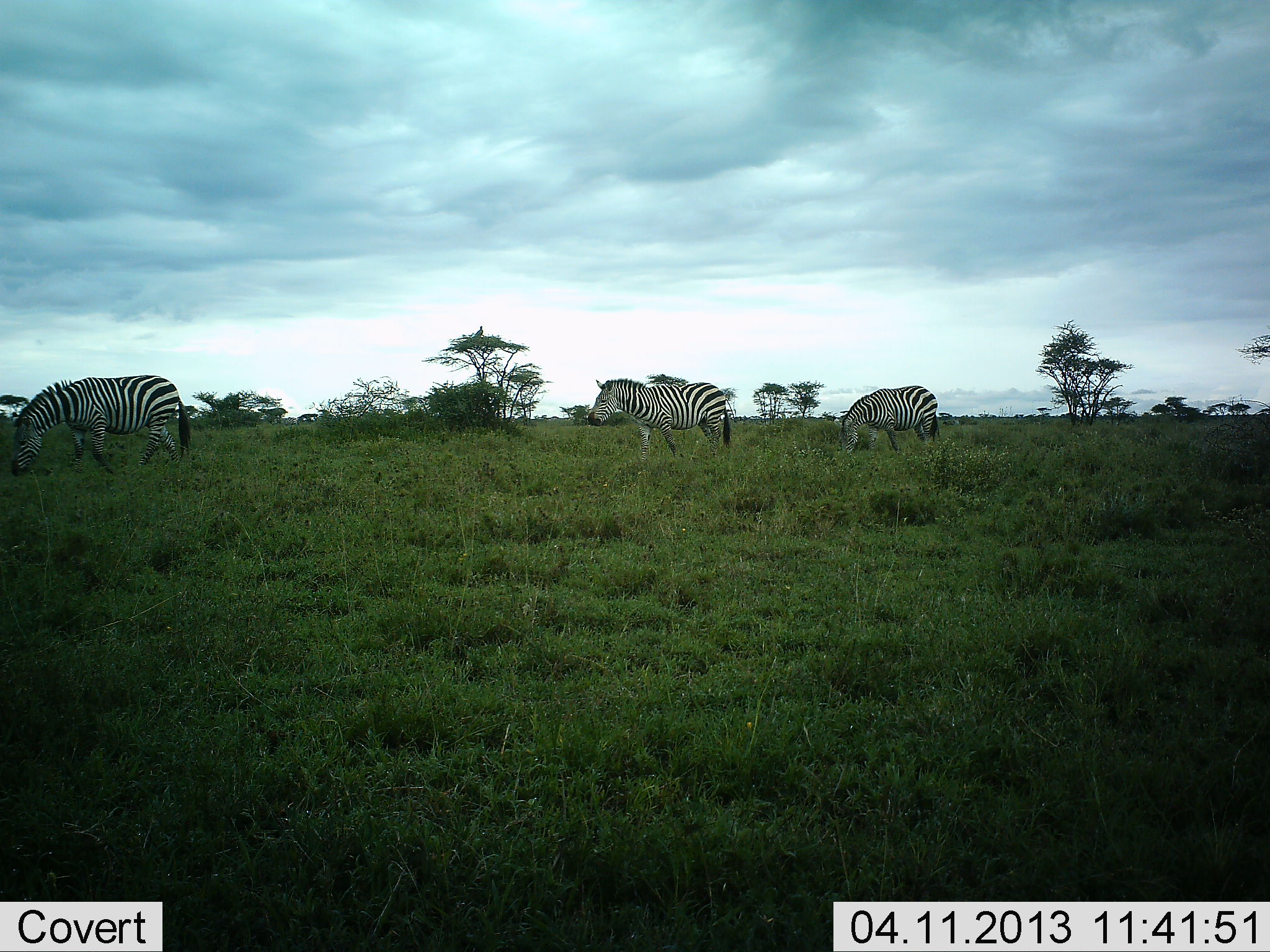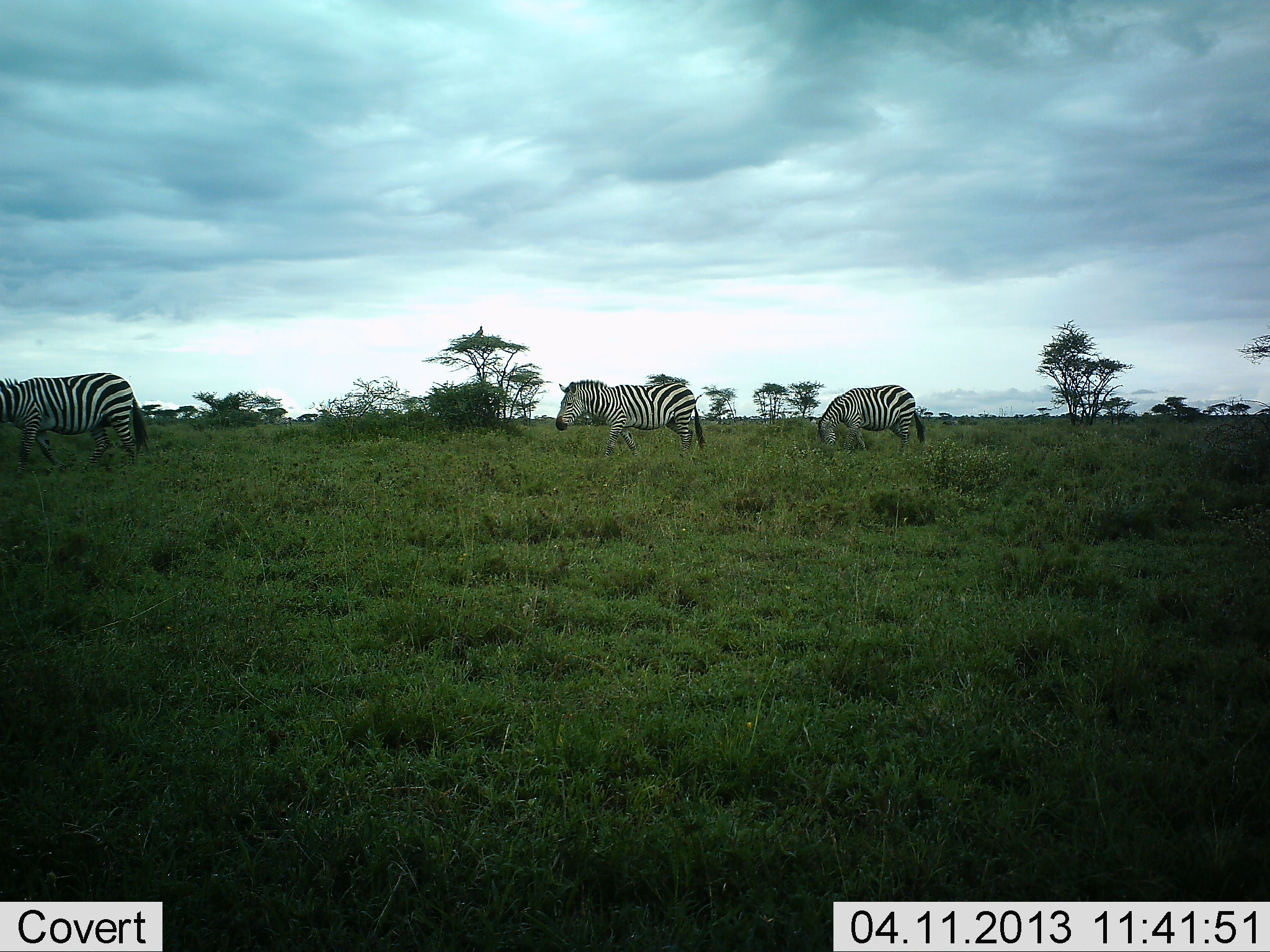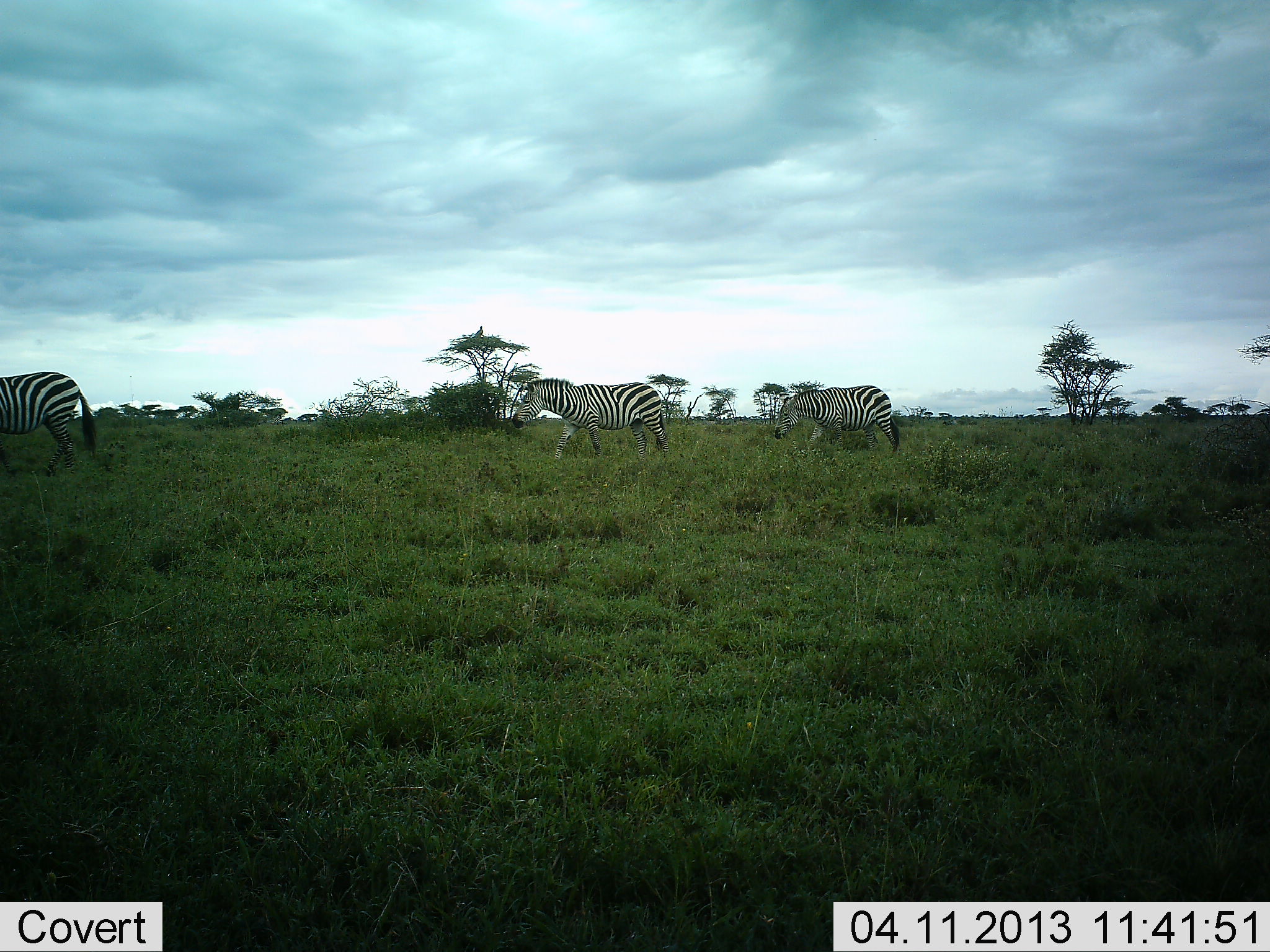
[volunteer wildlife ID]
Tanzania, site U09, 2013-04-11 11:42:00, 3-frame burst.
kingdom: Animalia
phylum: Chordata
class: Mammalia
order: Perissodactyla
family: Equidae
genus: Equus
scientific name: Equus quagga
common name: plains zebra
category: zebra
Zebra (plains zebra) (Equus quagga), count 3. Behavior (volunteer vote fractions): standing 14%, resting 0%, moving 86%, interacting 0%. Young present (vote fraction): 0%. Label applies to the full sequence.